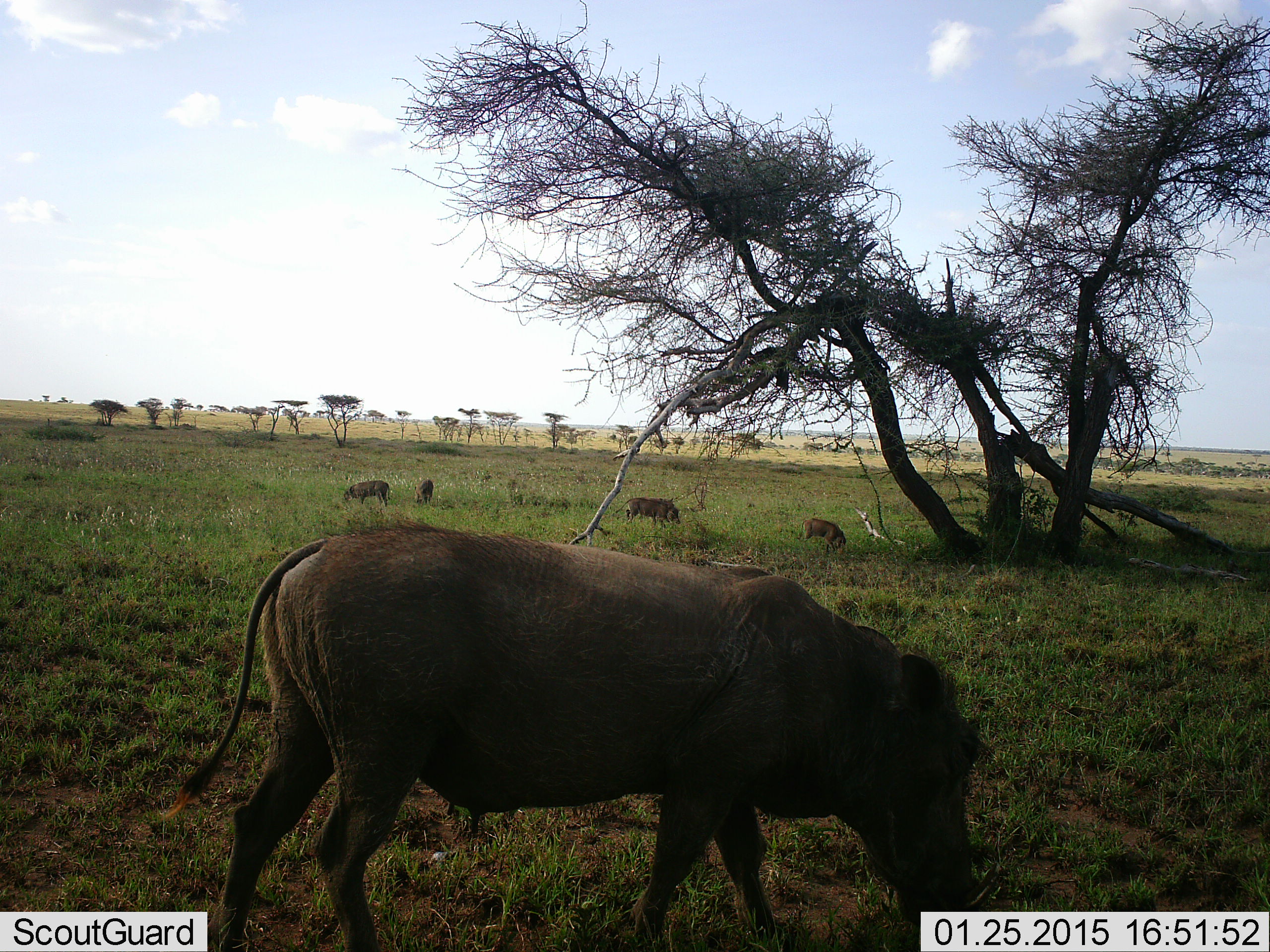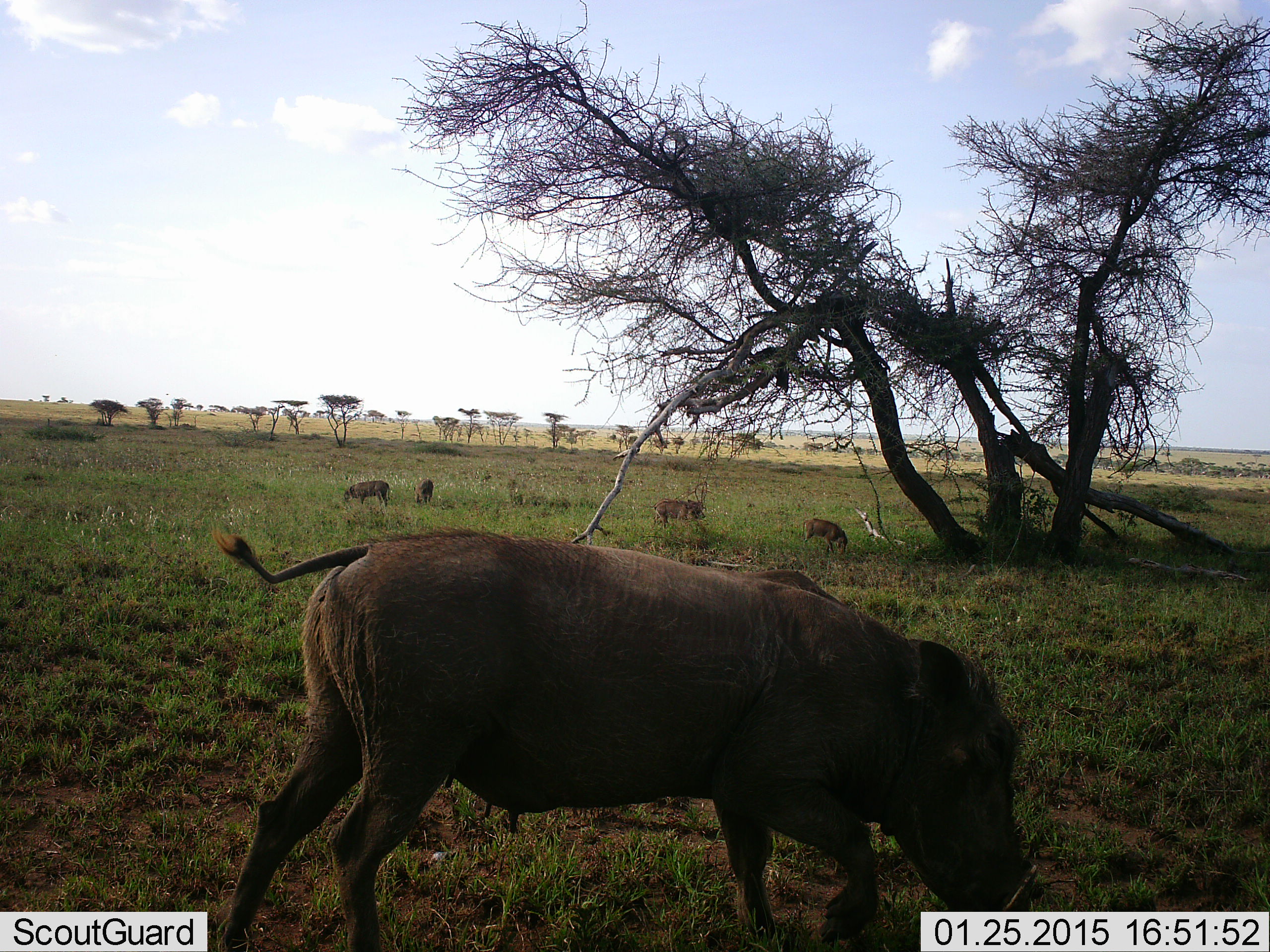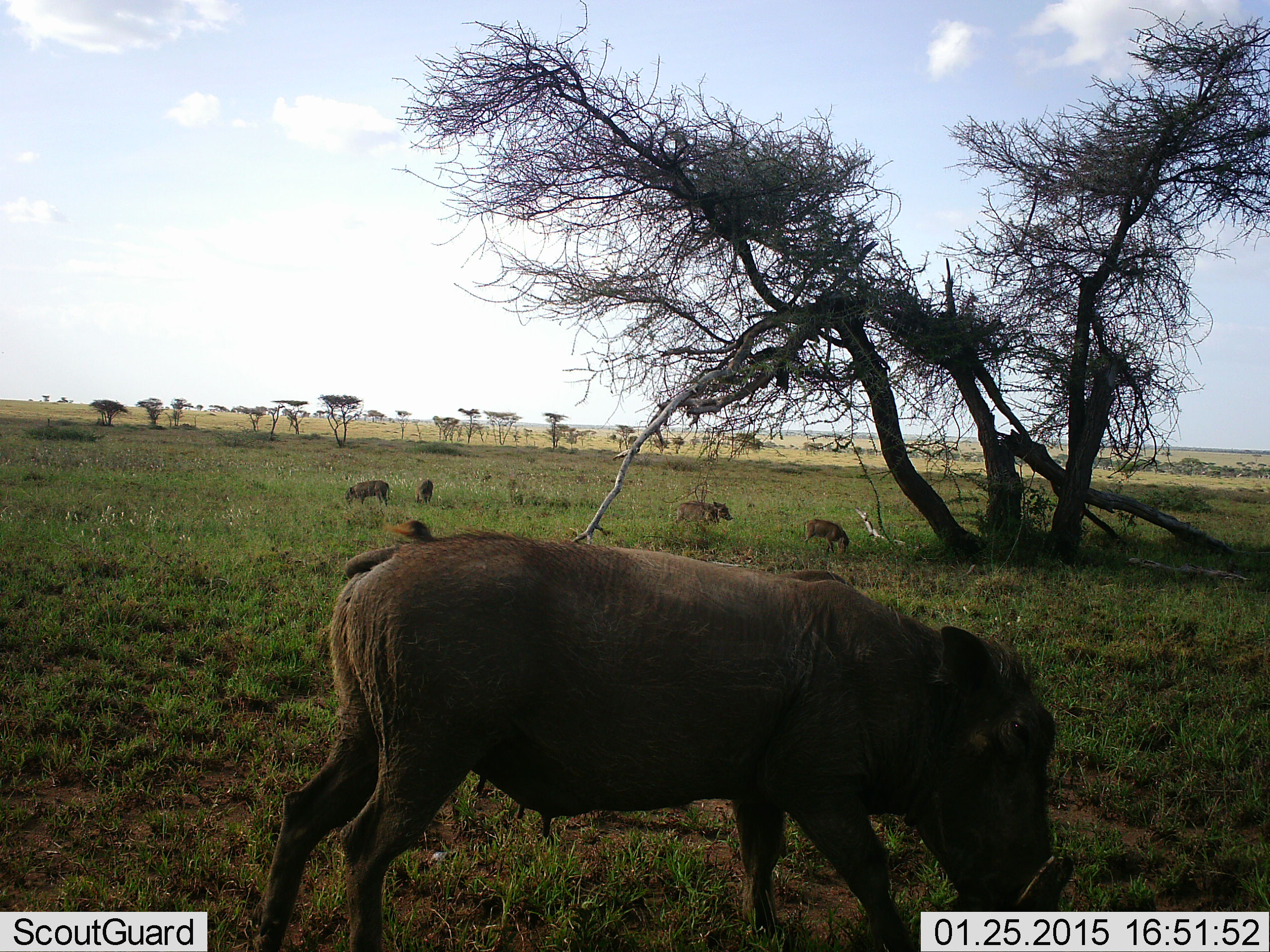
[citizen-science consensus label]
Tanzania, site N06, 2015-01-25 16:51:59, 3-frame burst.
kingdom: Animalia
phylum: Chordata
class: Mammalia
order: Artiodactyla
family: Suidae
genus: Phacochoerus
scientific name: Phacochoerus africanus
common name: warthog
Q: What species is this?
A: Warthog (Phacochoerus africanus).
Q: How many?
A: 5.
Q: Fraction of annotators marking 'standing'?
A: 10%.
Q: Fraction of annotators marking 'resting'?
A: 0%.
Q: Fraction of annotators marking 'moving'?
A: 50%.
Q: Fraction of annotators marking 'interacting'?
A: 0%.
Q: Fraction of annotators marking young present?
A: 10%.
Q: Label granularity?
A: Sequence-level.